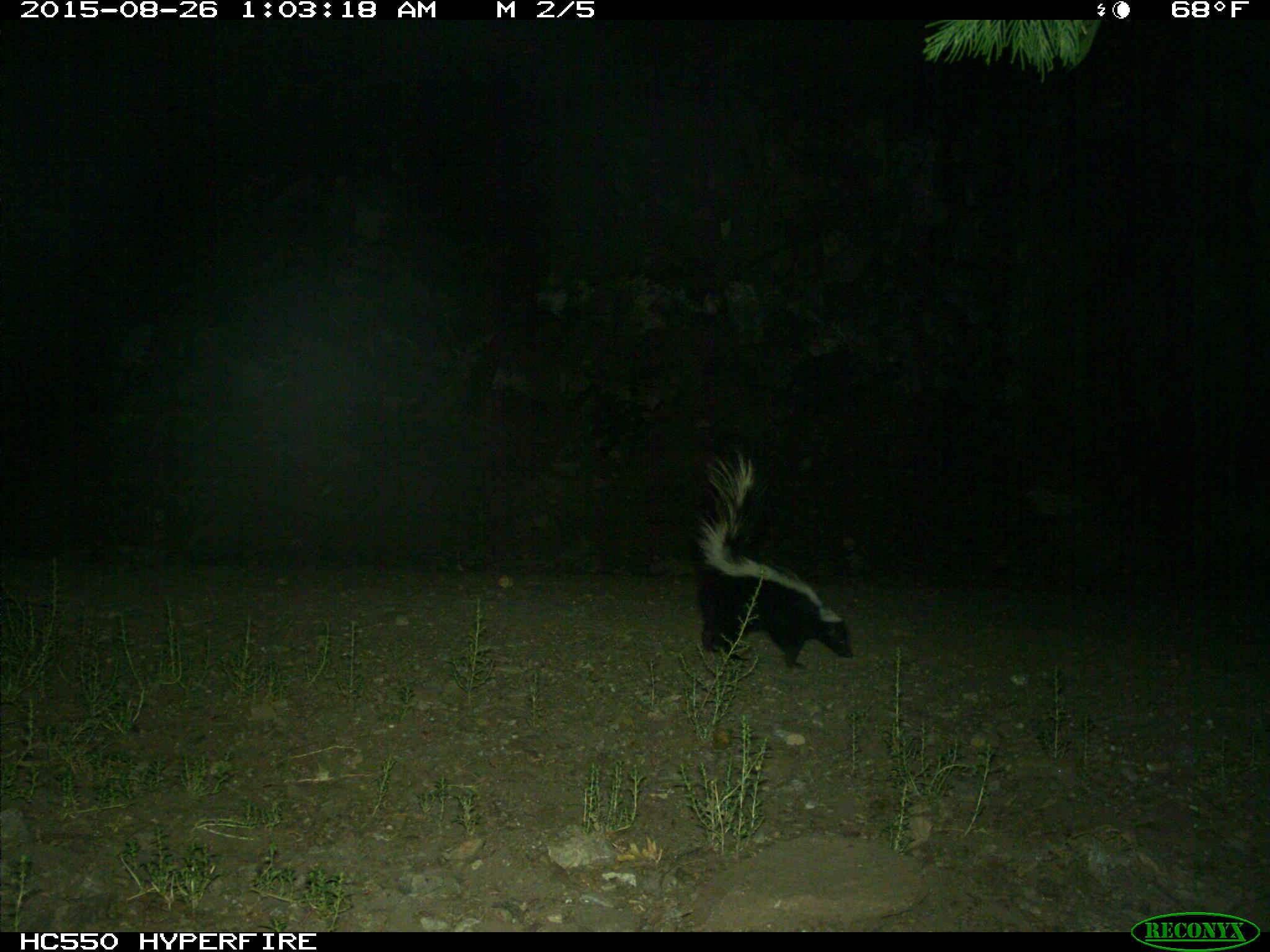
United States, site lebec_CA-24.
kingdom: Animalia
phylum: Chordata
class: Mammalia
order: Carnivora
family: Mephitidae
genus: Mephitis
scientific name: Mephitis mephitis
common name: striped skunk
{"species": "Mephitis mephitis (striped skunk)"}